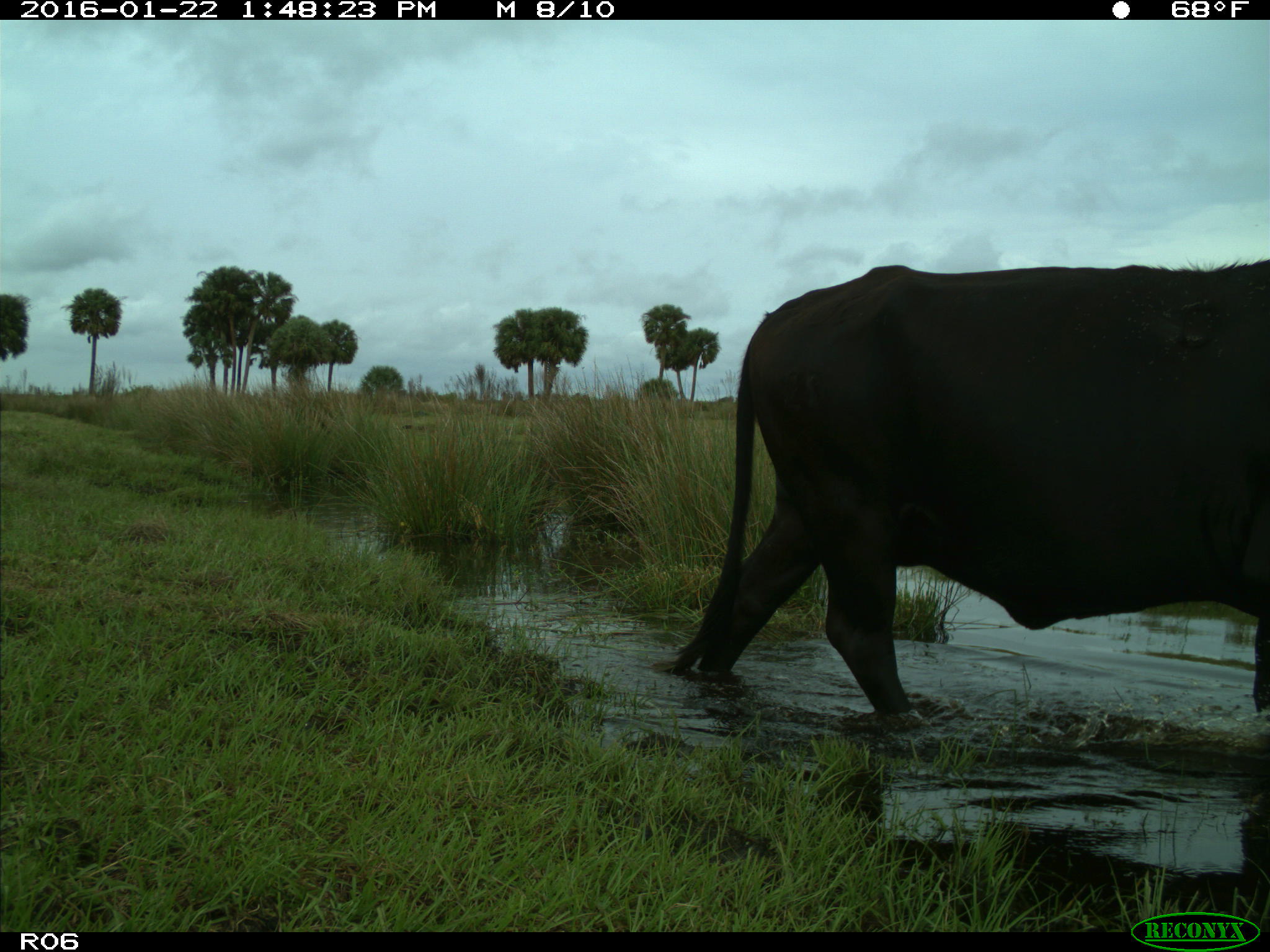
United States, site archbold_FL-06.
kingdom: Animalia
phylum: Chordata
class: Mammalia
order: Artiodactyla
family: Bovidae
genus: Bos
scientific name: Bos taurus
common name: domestic cow